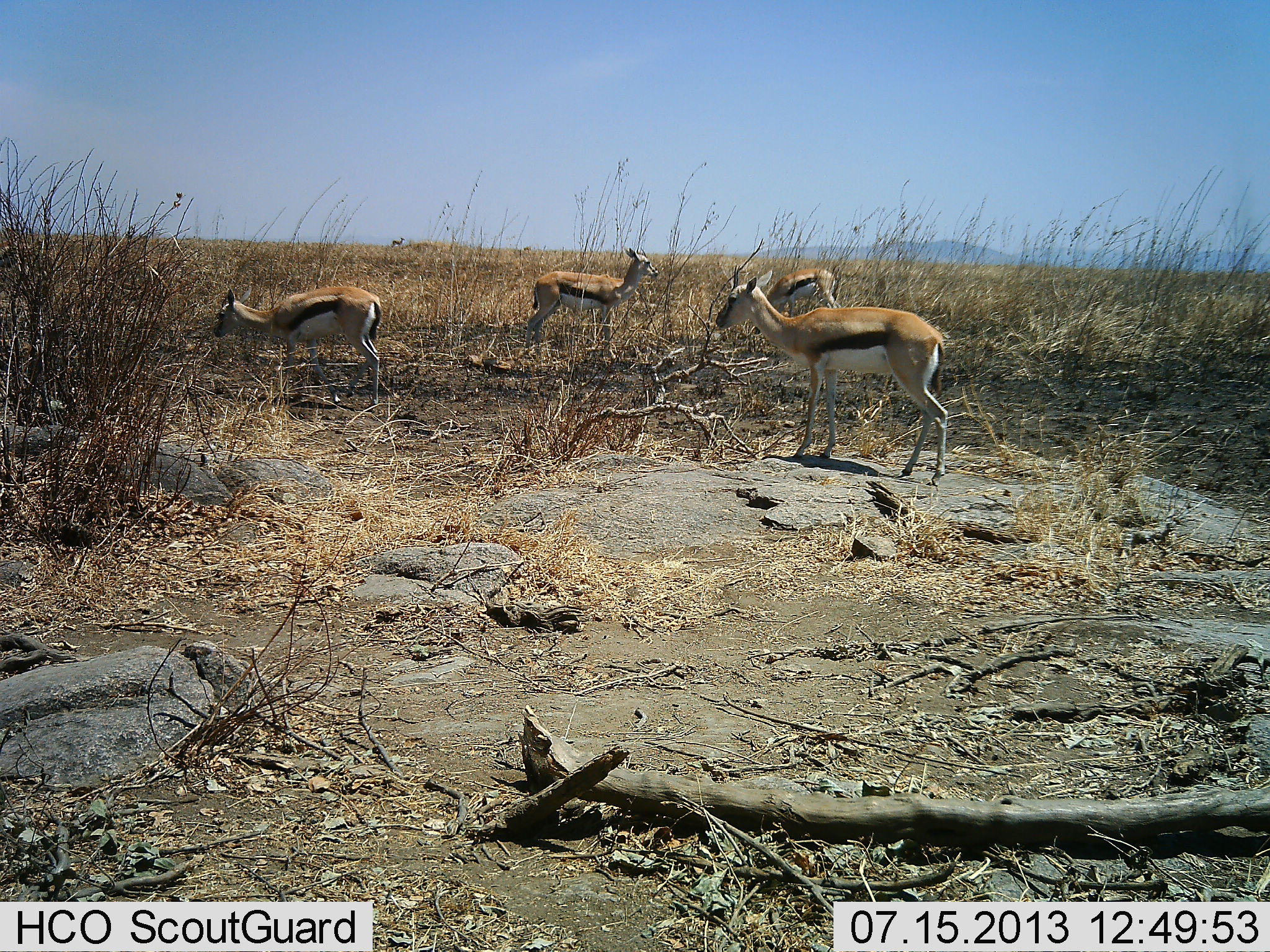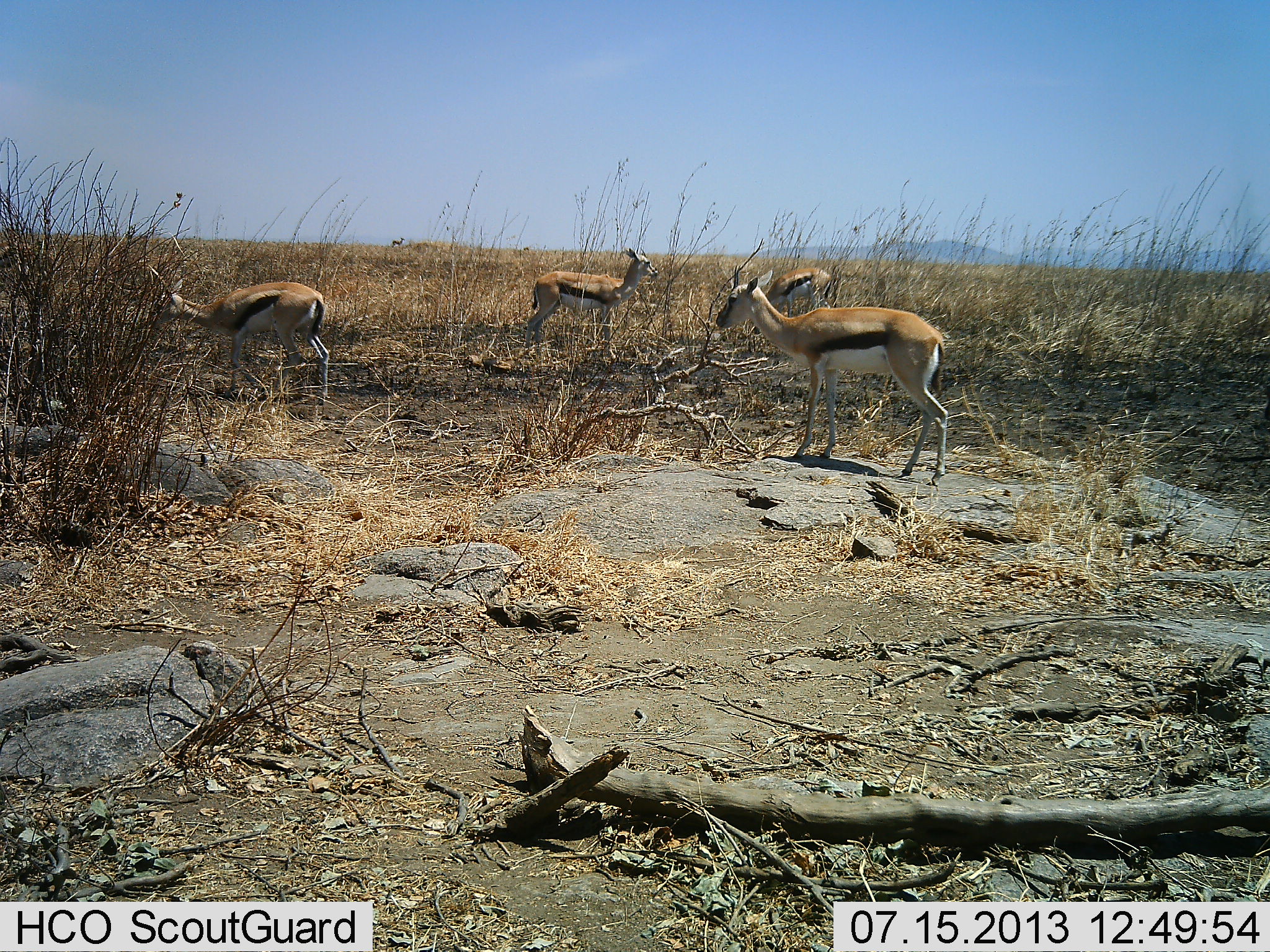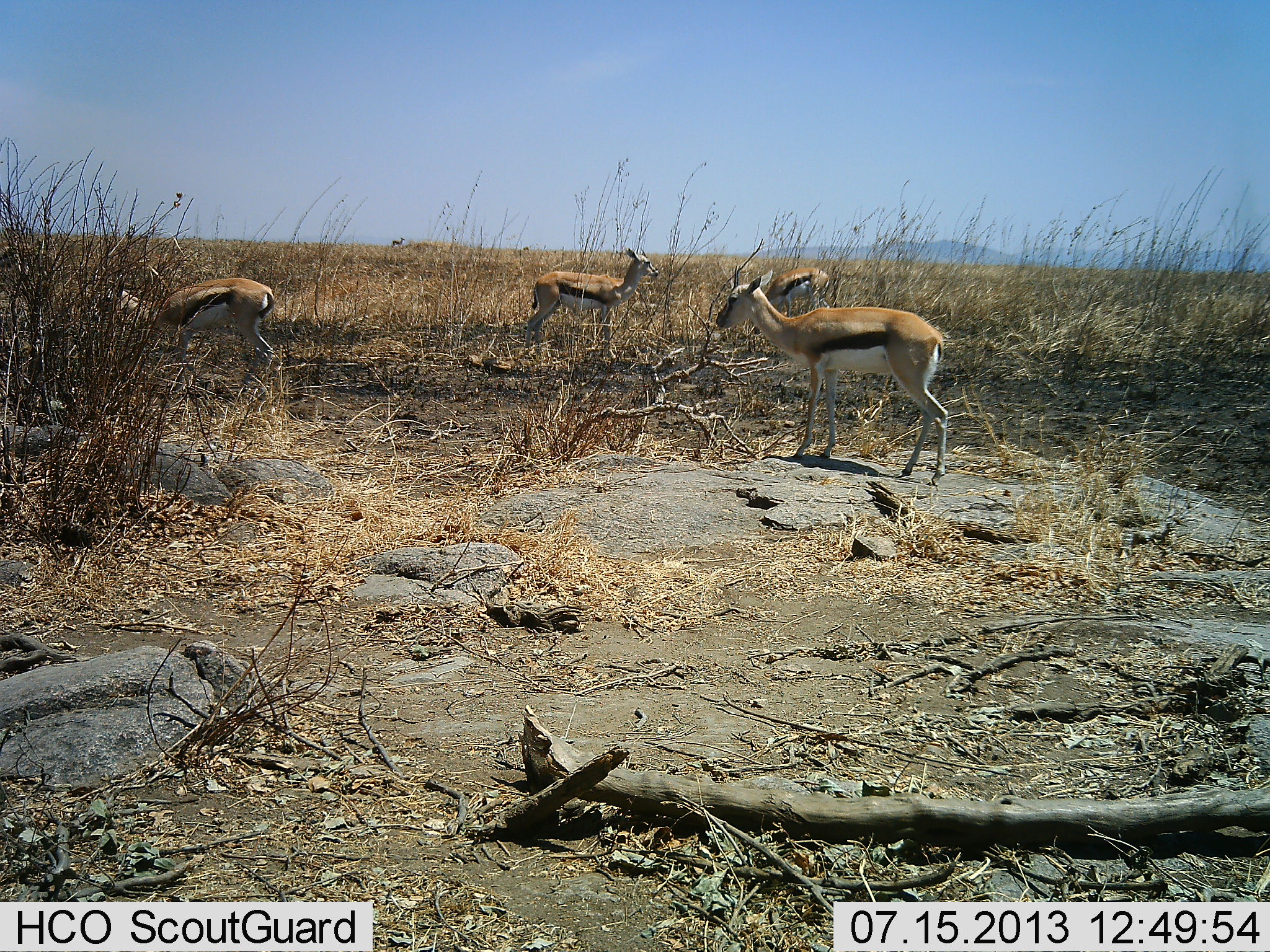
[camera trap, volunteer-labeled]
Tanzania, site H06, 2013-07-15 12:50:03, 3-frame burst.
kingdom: Animalia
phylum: Chordata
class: Mammalia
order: Artiodactyla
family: Bovidae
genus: Eudorcas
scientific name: Eudorcas thomsonii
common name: thomson's gazelle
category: gazellethomsons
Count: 4.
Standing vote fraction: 100%.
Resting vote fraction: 0%.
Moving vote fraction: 60%.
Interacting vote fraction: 0%.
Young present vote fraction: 0%.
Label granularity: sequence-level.